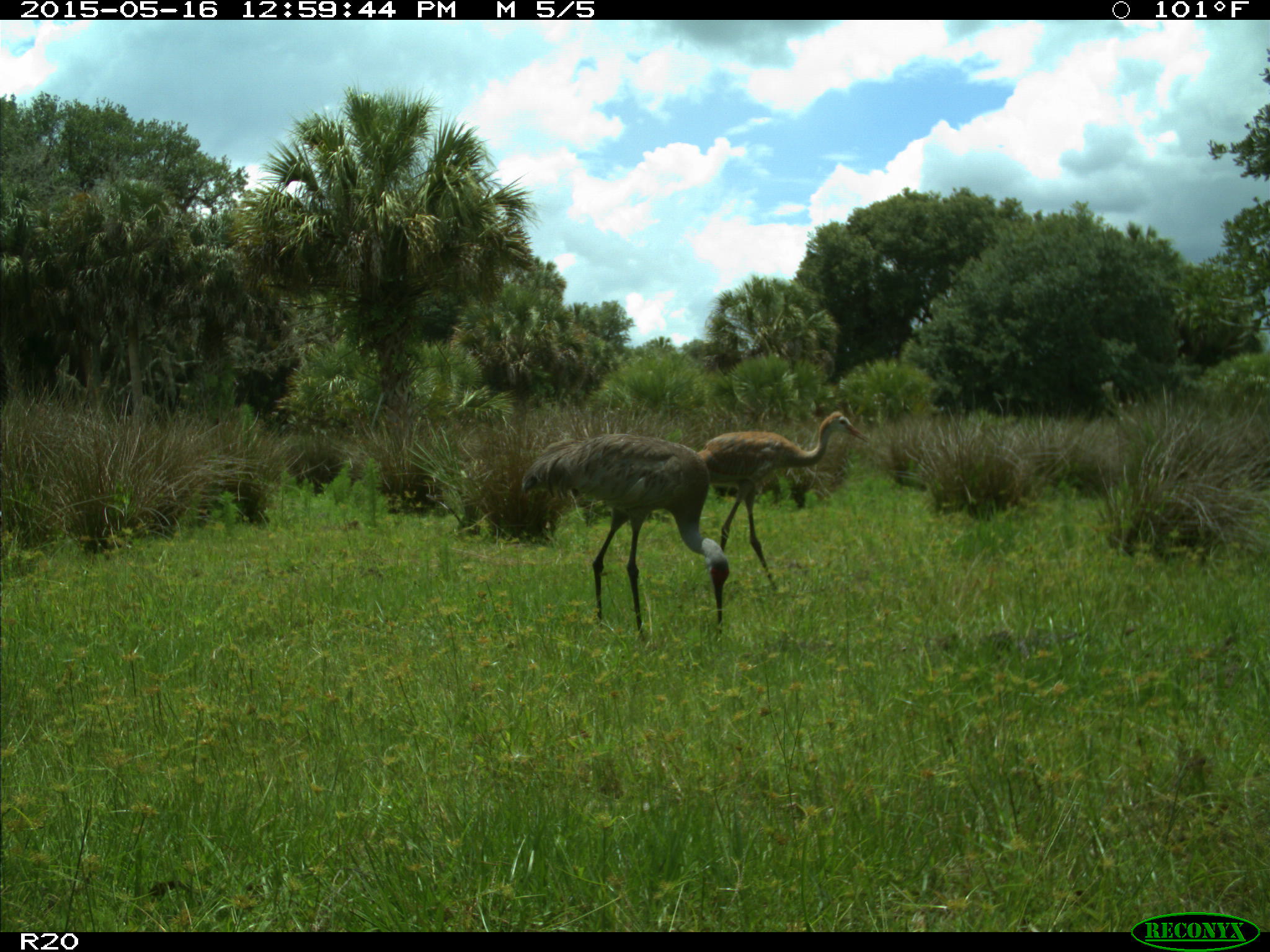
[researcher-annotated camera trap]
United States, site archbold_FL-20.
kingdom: Animalia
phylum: Chordata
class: Aves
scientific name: Aves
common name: birds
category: unidentified bird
Unidentified bird (birds) (Aves).